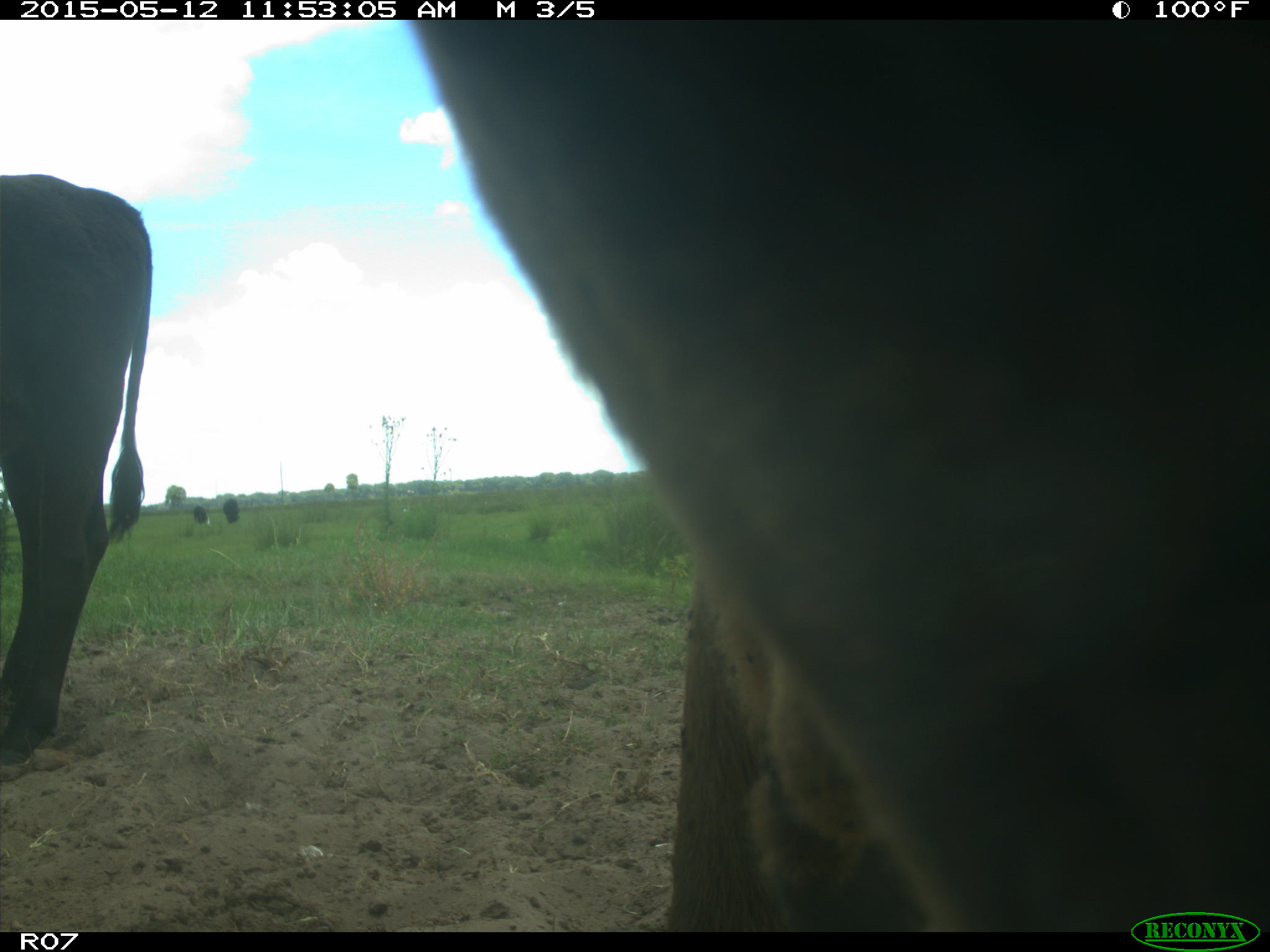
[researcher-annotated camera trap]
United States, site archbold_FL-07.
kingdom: Animalia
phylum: Chordata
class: Mammalia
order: Artiodactyla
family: Bovidae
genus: Bos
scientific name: Bos taurus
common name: domestic cow